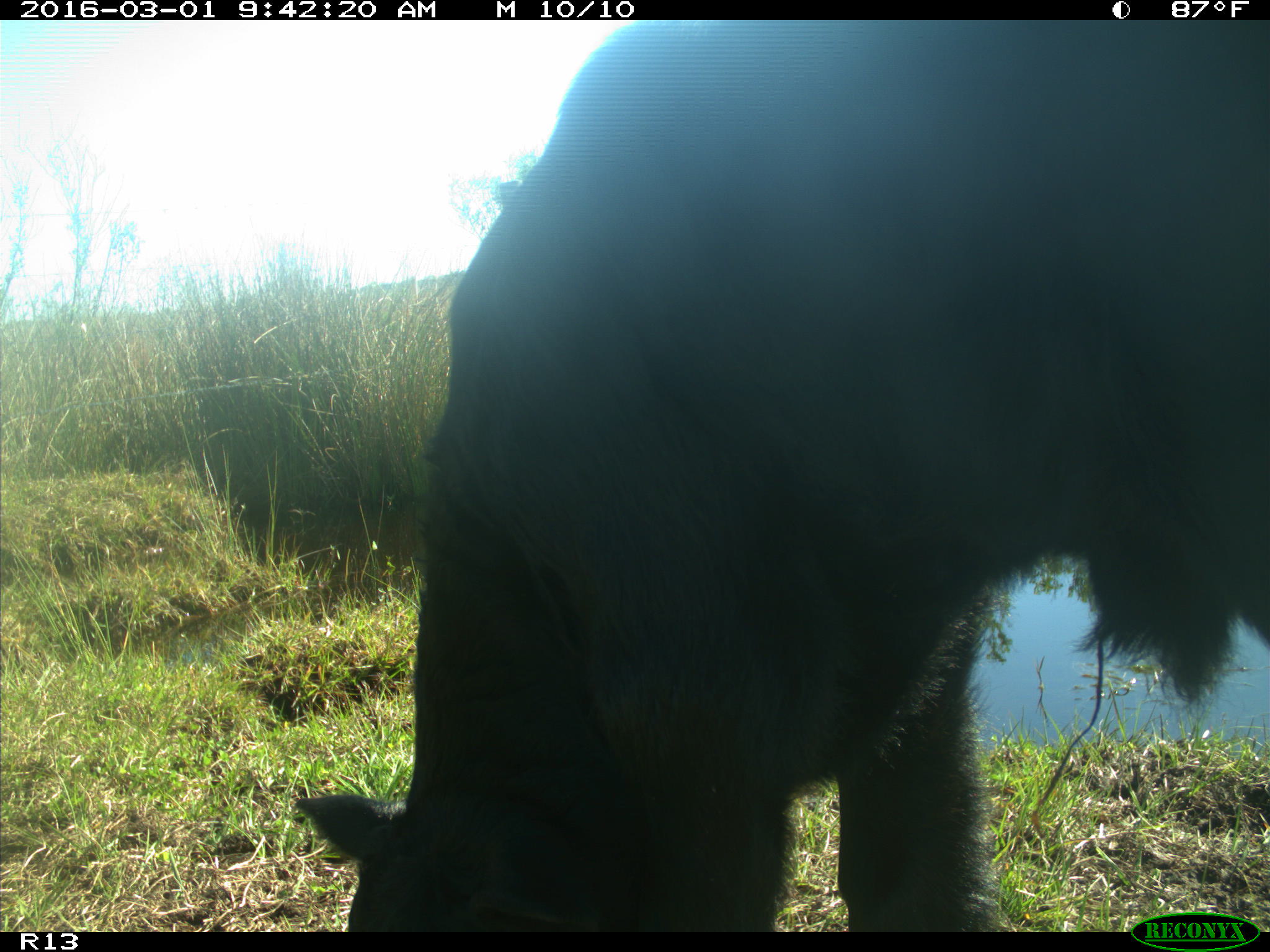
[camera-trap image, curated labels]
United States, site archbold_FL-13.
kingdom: Animalia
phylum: Chordata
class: Mammalia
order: Artiodactyla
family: Bovidae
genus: Bos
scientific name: Bos taurus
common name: domestic cow